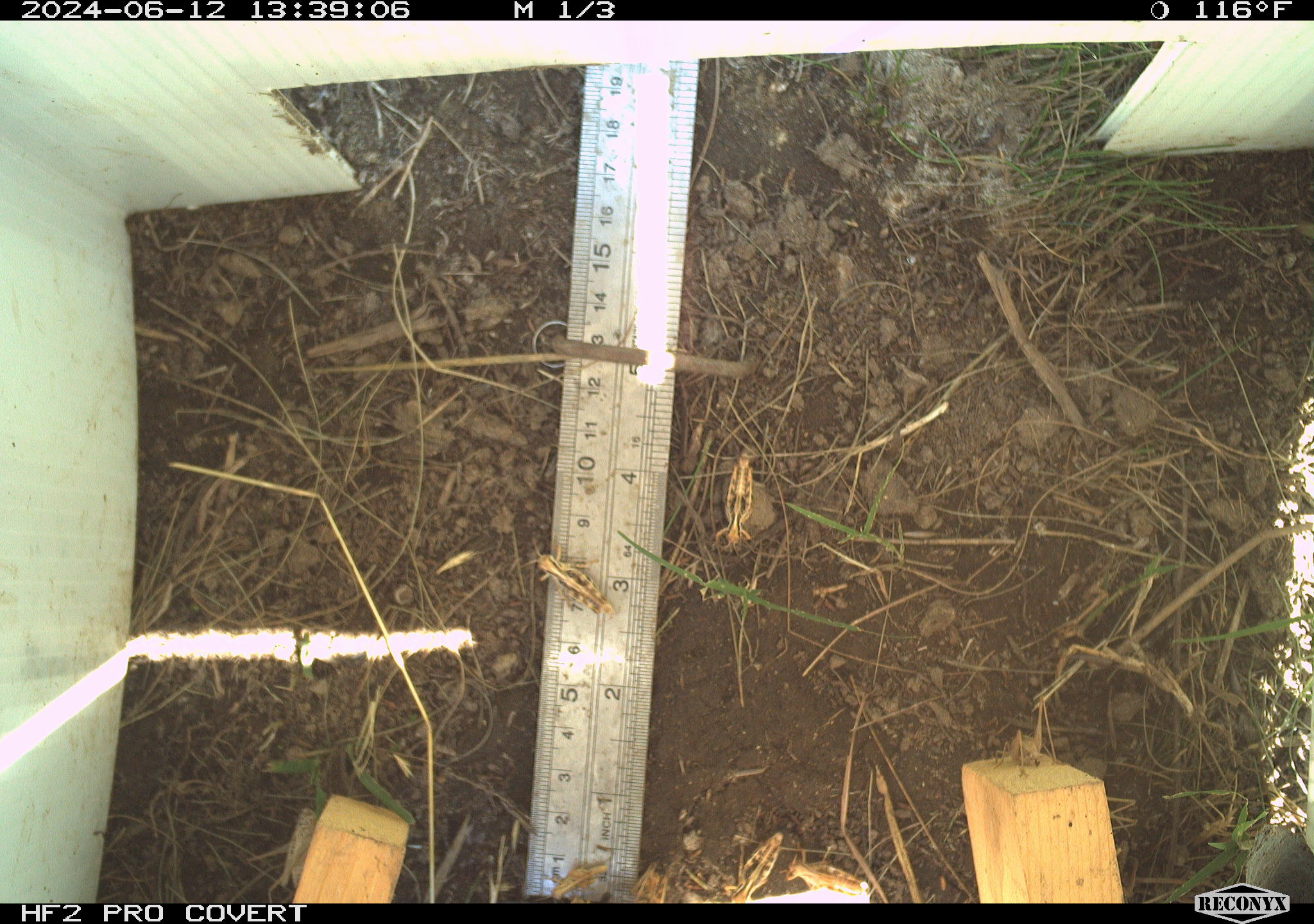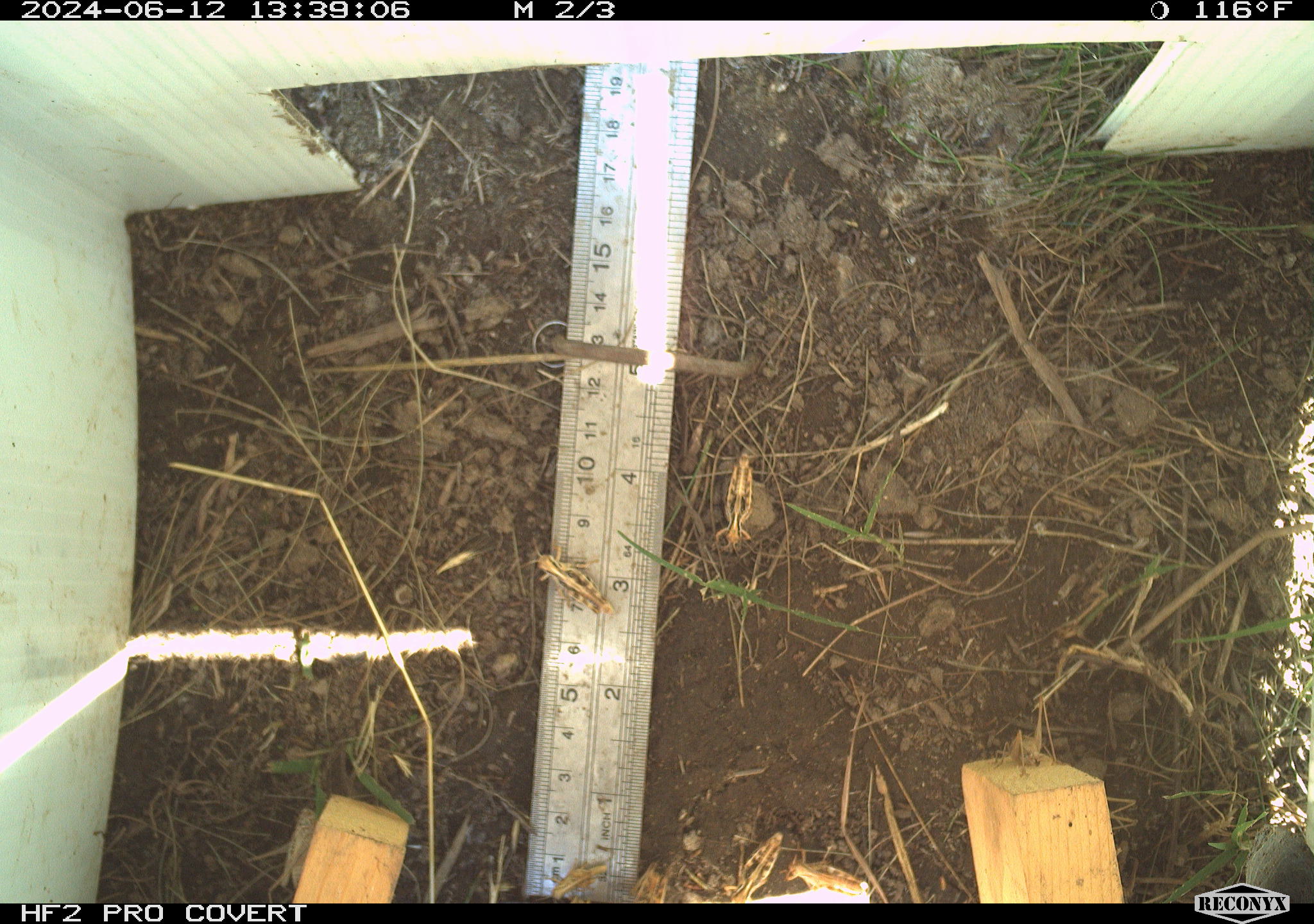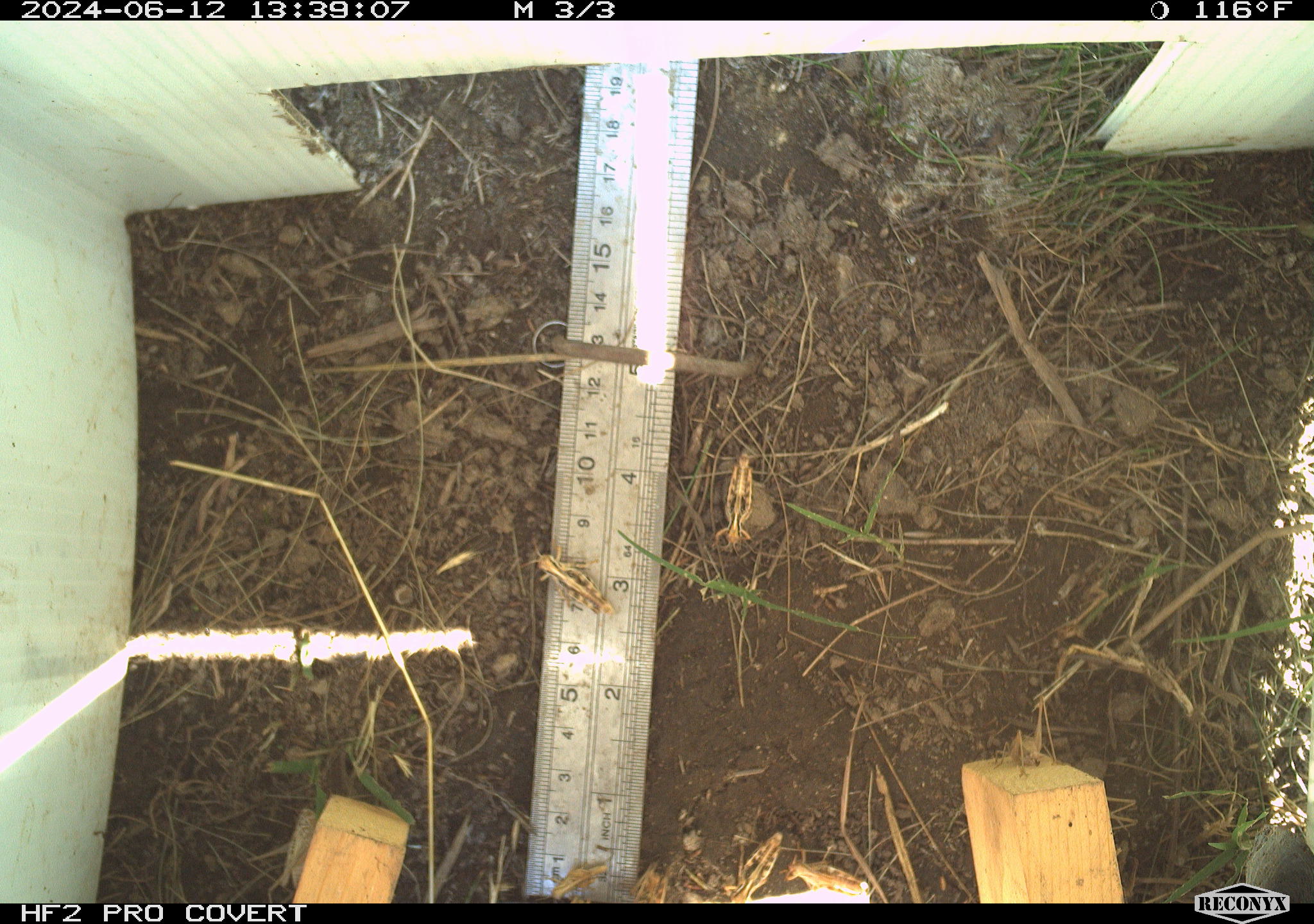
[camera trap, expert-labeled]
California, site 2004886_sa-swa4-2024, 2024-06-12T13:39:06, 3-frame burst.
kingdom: Animalia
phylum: Arthropoda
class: Insecta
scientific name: Insecta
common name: insect